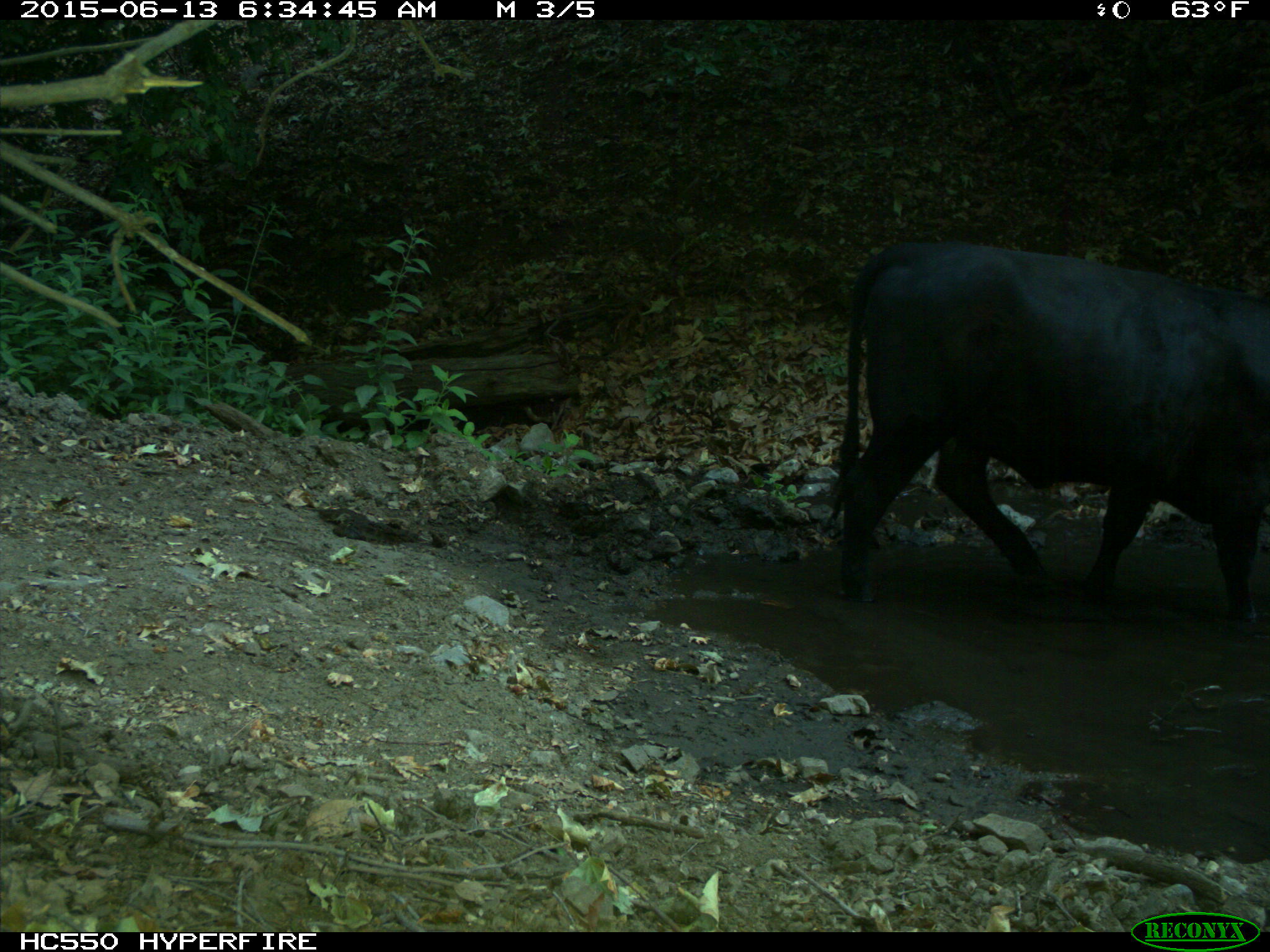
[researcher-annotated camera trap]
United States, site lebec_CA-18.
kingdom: Animalia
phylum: Chordata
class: Mammalia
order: Artiodactyla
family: Bovidae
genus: Bos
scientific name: Bos taurus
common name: domestic cow